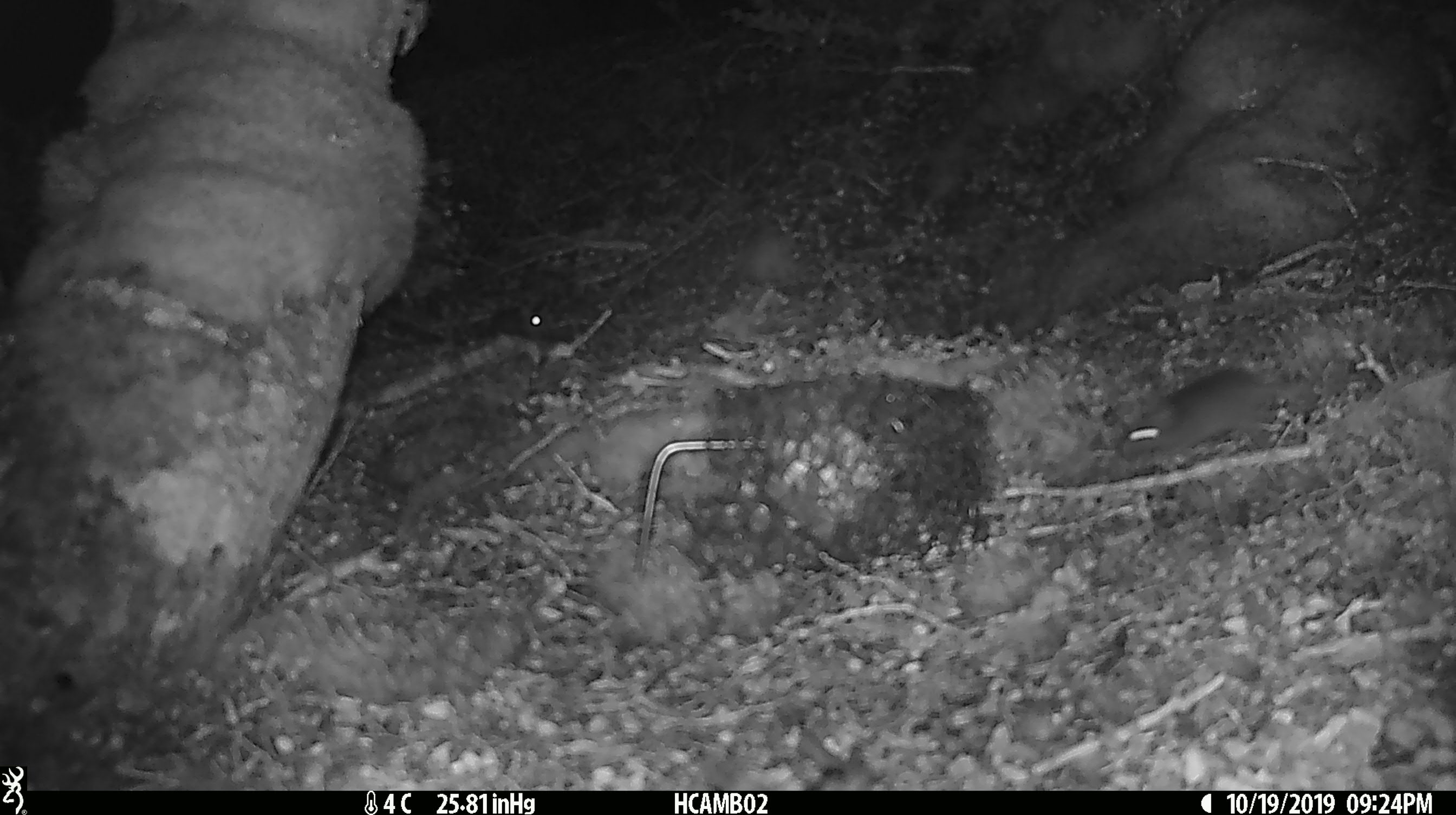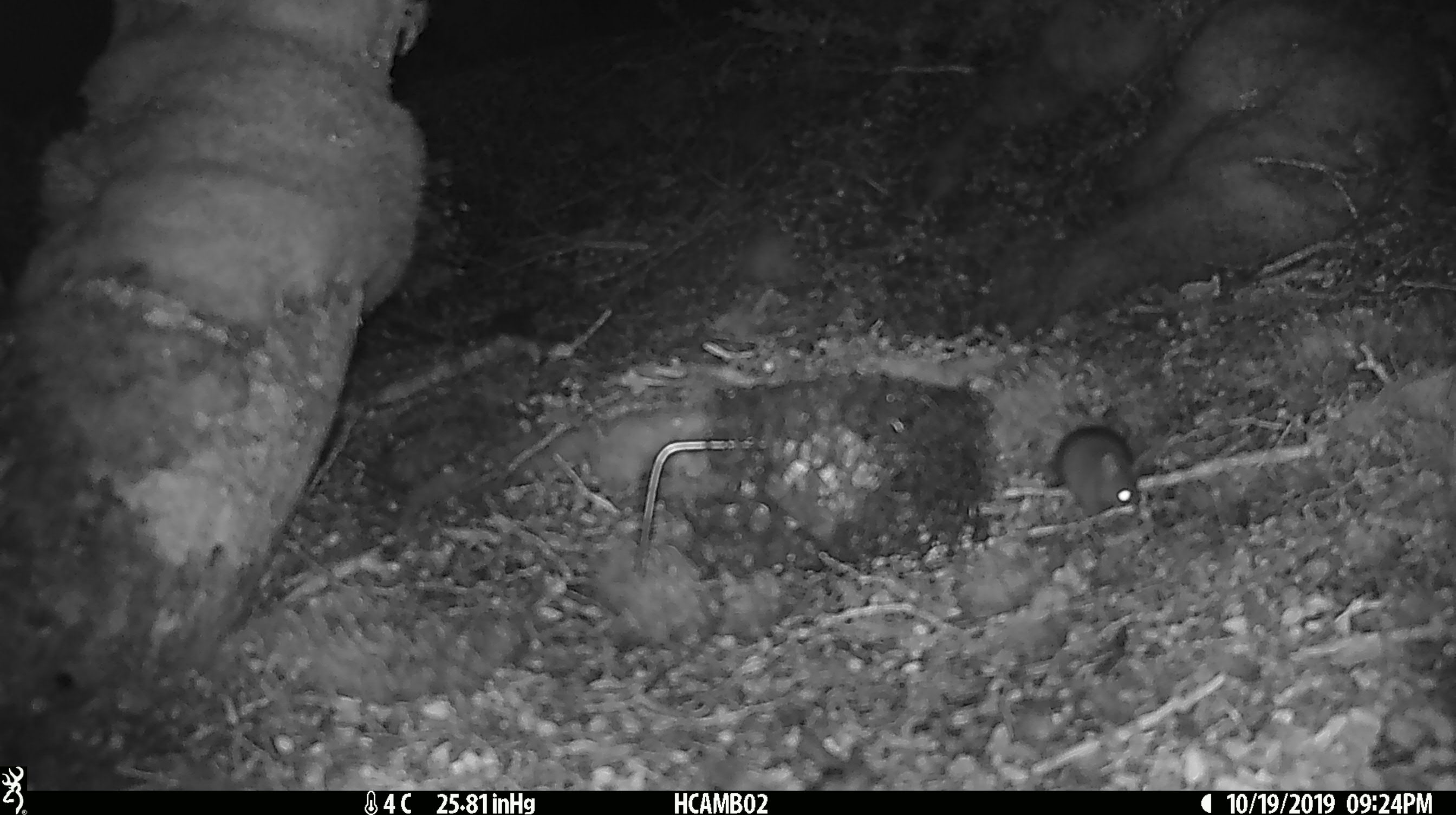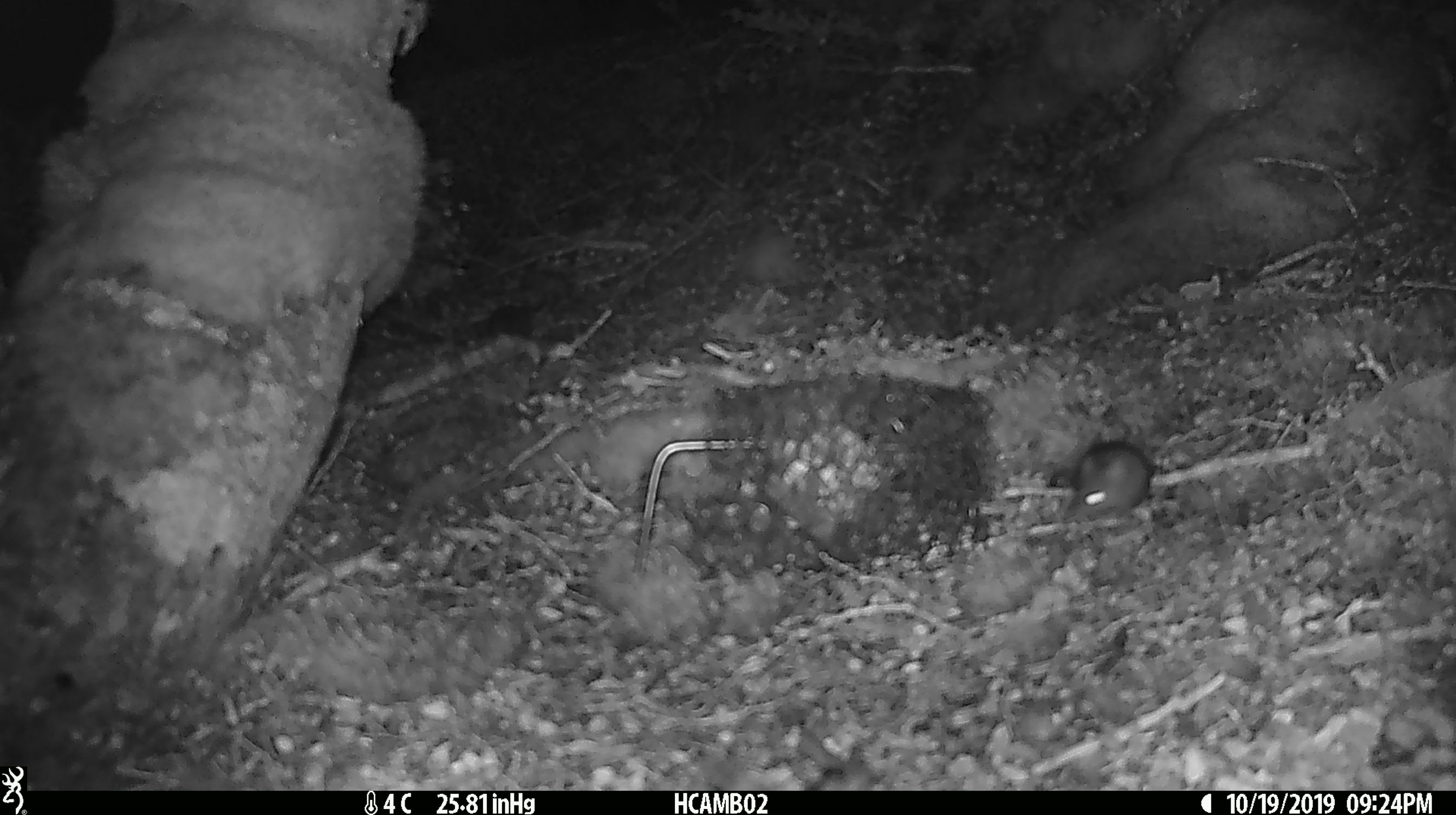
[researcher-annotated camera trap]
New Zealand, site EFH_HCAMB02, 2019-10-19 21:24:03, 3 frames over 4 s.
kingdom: Animalia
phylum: Chordata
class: Mammalia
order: Rodentia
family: Muridae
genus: Rattus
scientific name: Rattus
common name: rat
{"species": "rat (Rattus)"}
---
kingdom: Animalia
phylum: Chordata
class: Mammalia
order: Rodentia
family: Muridae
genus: Mus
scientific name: Mus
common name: mouse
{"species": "mouse (Mus)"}